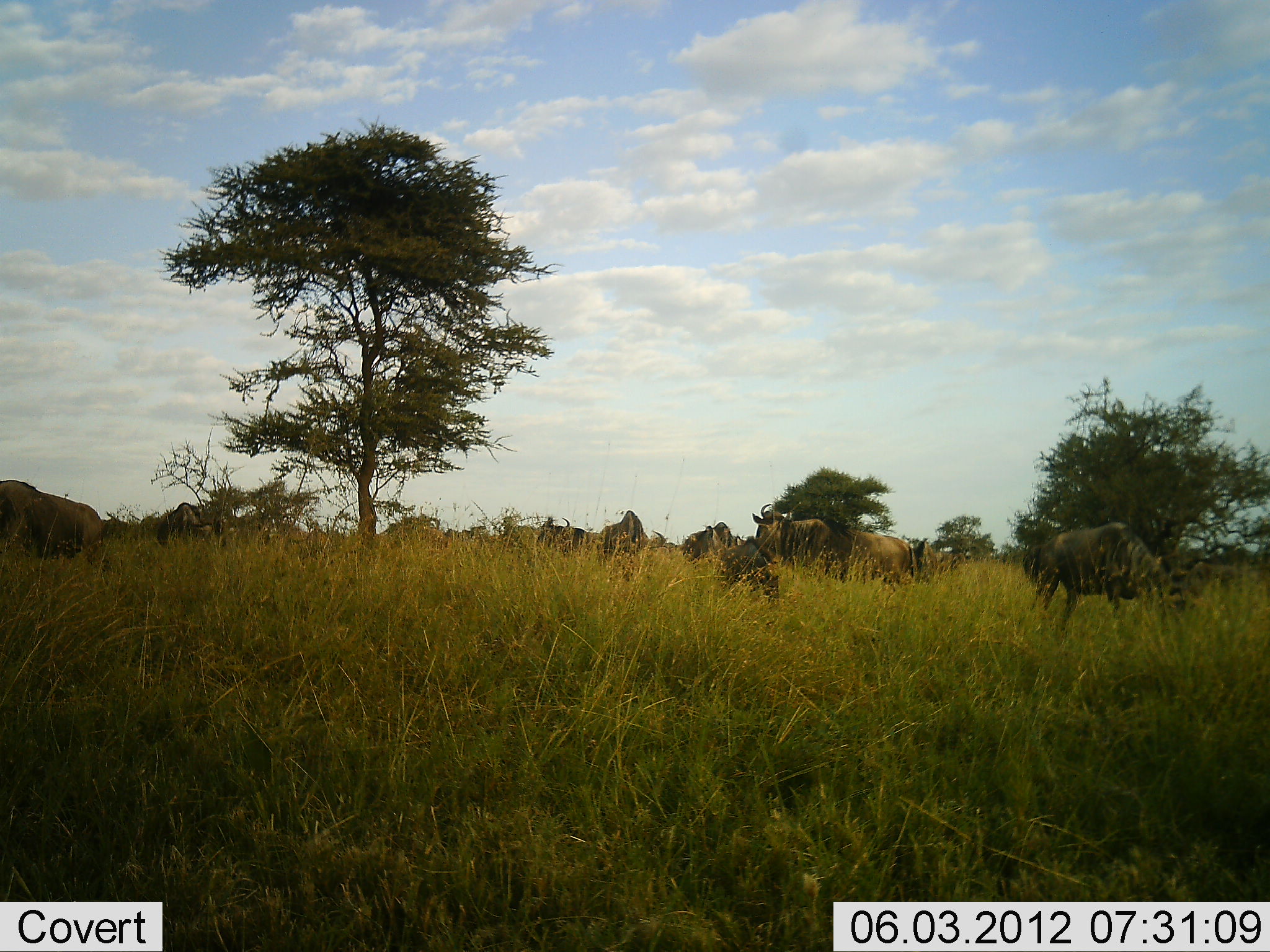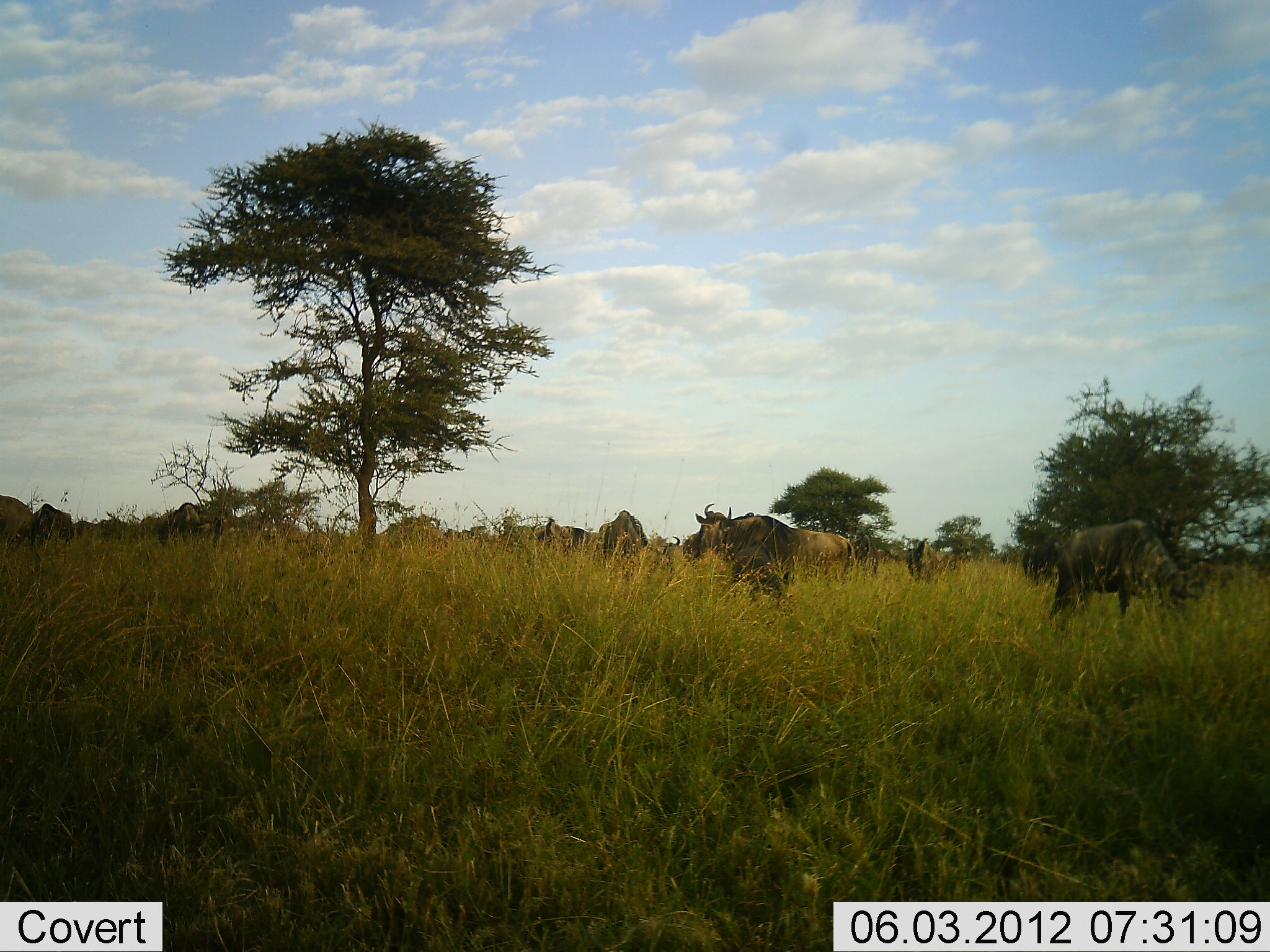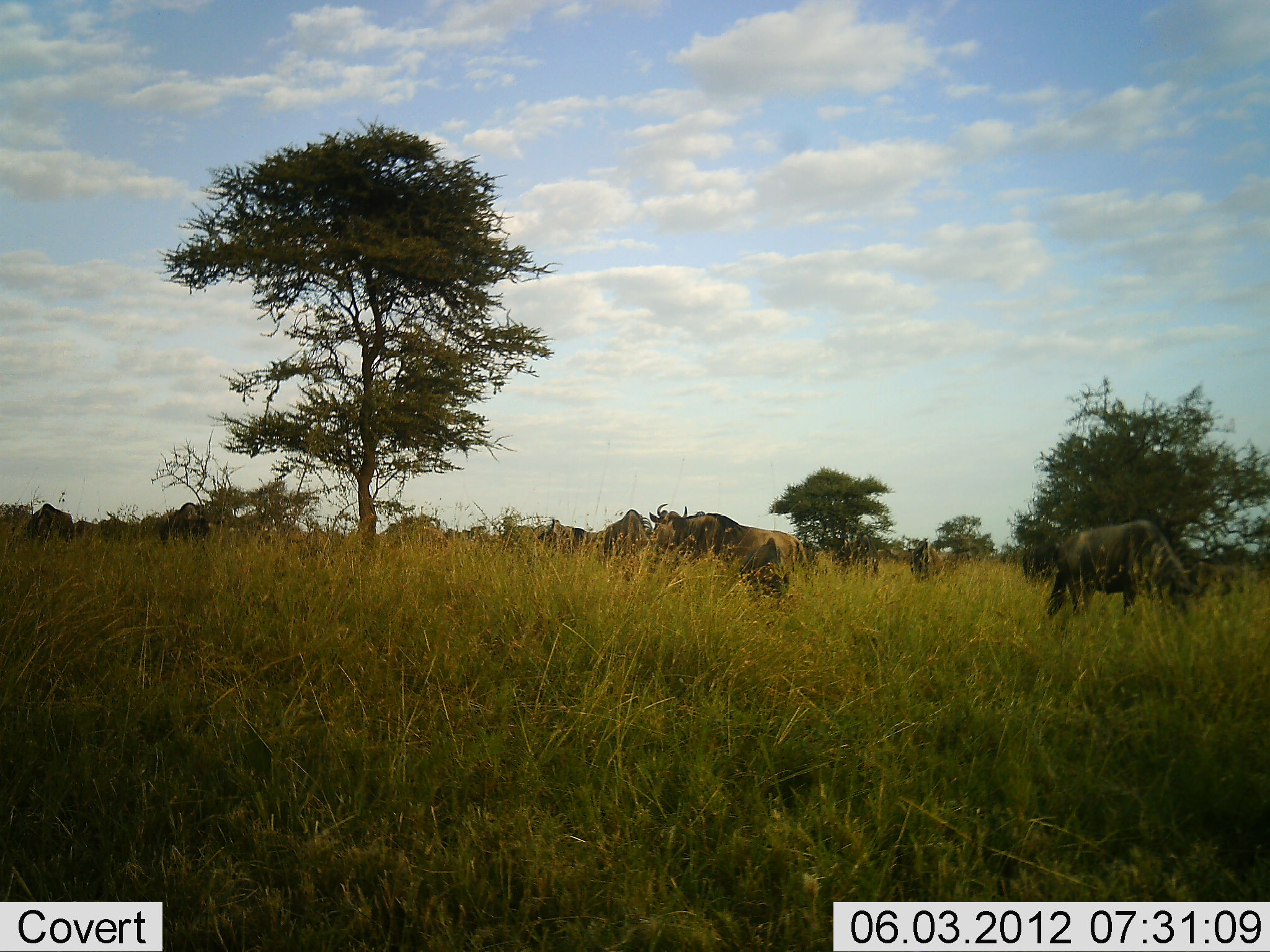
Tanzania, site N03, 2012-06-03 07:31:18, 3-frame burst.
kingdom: Animalia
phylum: Chordata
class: Mammalia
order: Artiodactyla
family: Bovidae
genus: Connochaetes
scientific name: Connochaetes taurinus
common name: blue wildebeest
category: wildebeest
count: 11-50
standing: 30%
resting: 10%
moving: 30%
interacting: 0%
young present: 20%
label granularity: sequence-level